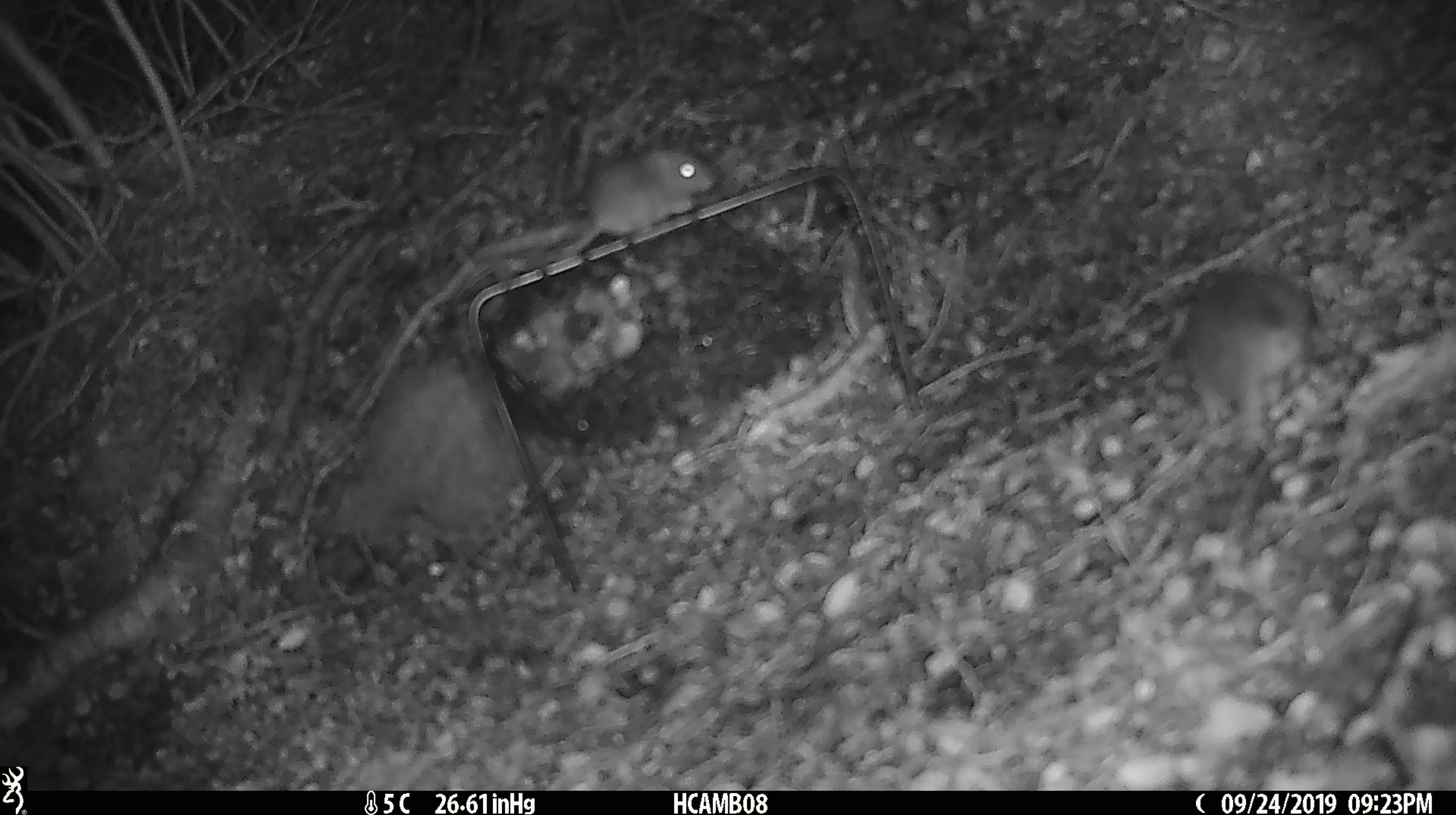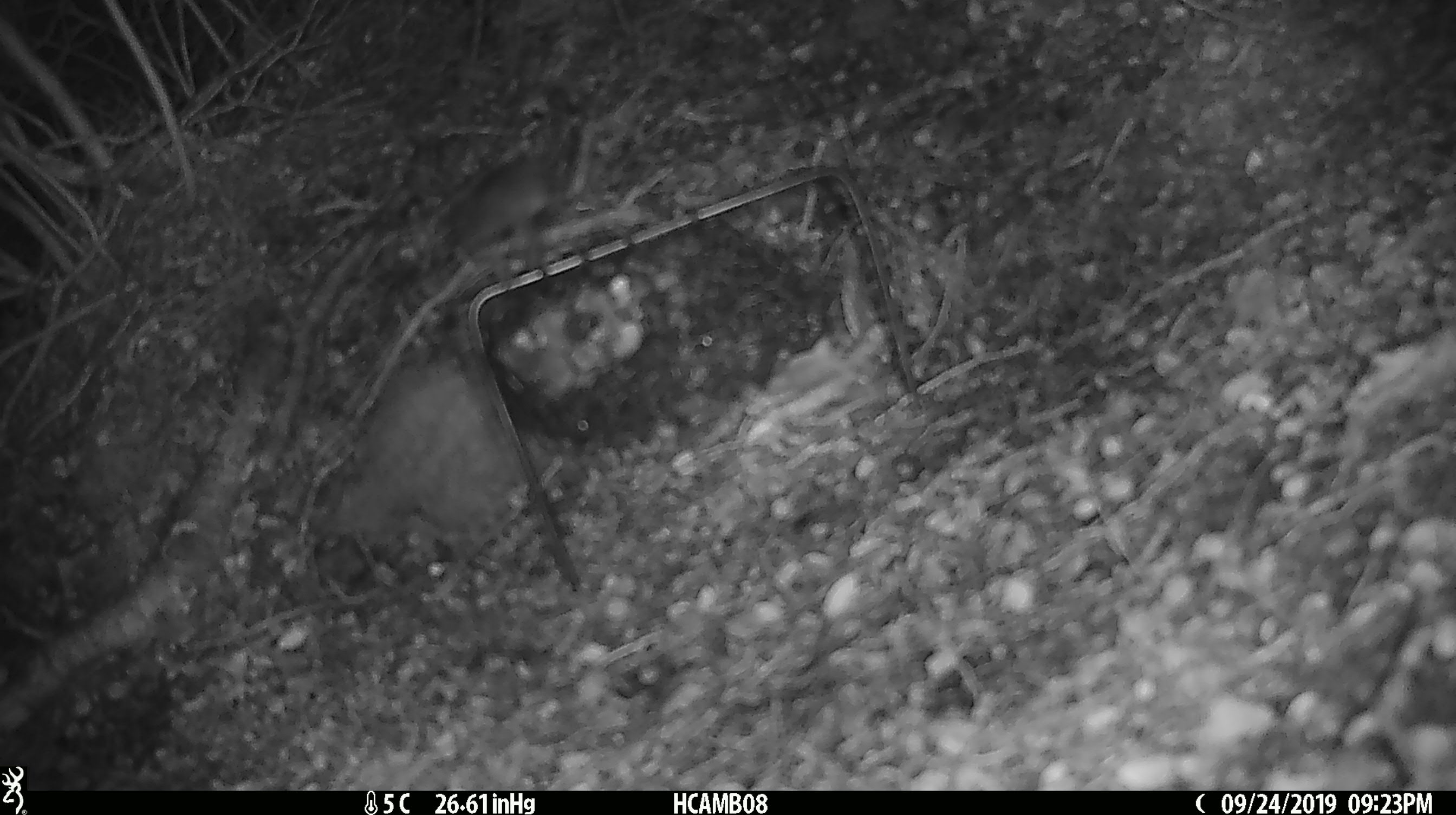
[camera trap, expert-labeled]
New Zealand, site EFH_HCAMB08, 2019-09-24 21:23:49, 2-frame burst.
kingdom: Animalia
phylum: Chordata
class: Mammalia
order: Rodentia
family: Muridae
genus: Mus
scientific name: Mus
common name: mouse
Mouse (Mus).